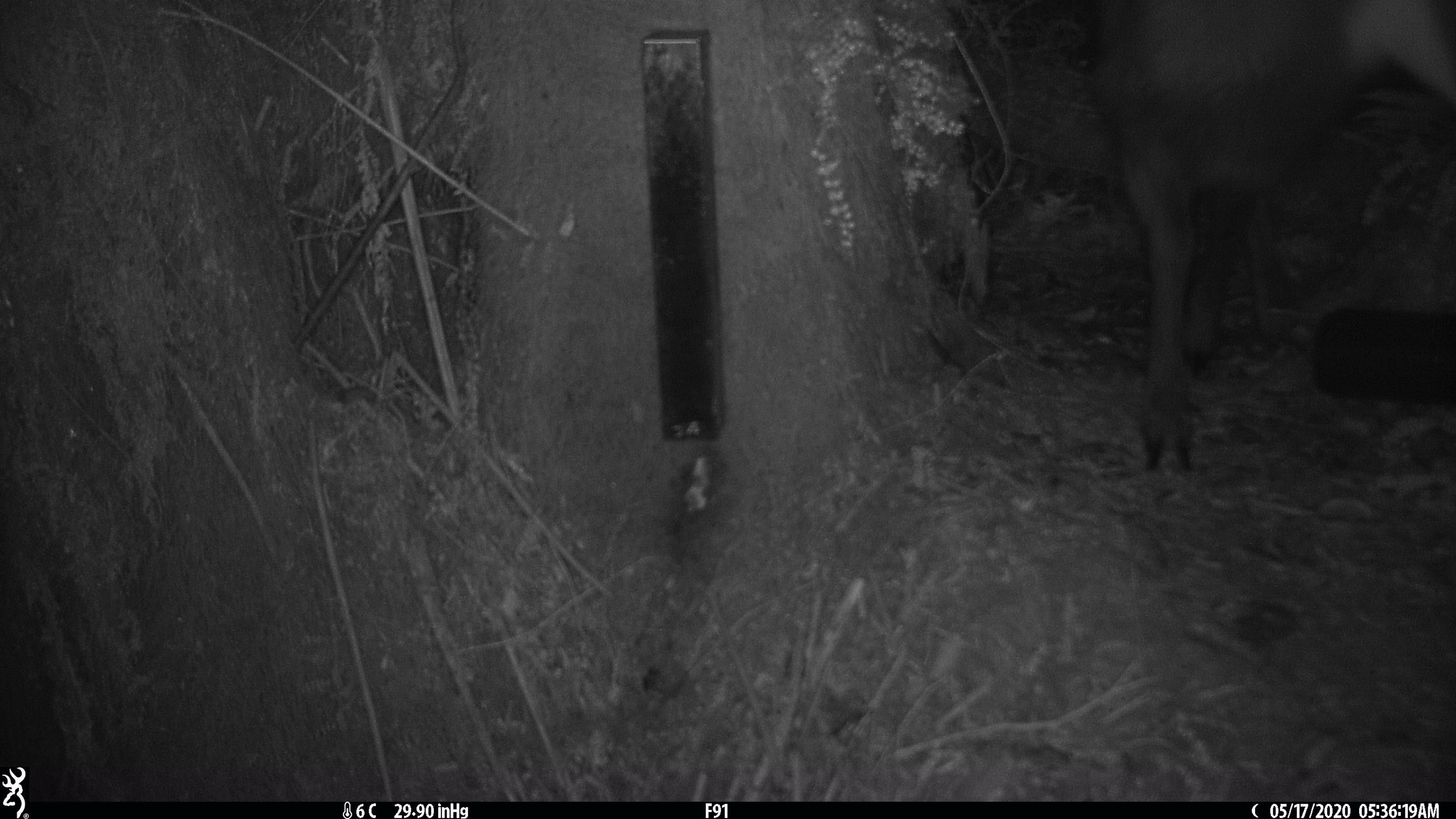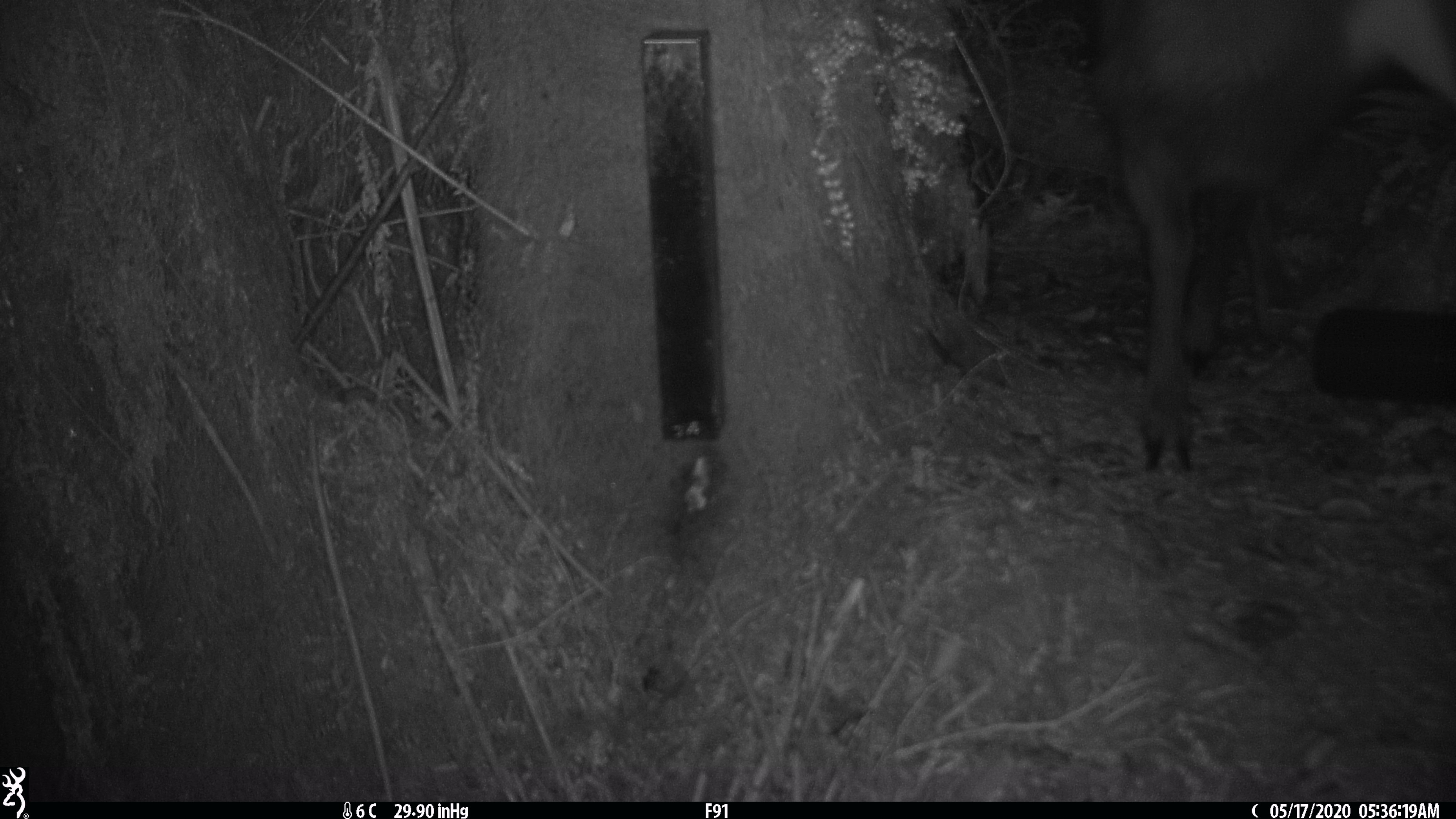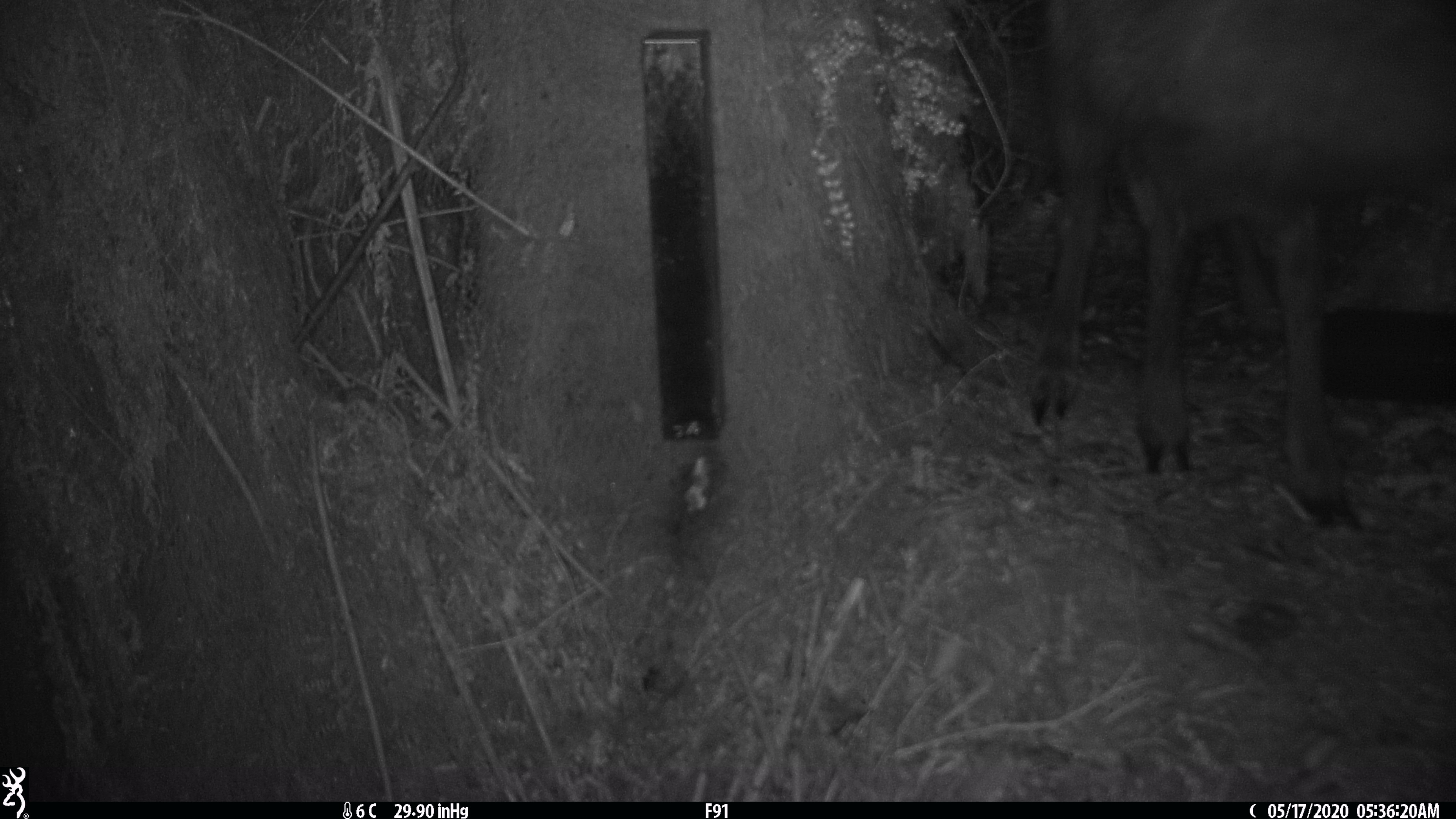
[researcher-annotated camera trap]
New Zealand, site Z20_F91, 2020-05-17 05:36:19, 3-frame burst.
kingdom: Animalia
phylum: Chordata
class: Mammalia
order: Artiodactyla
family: Bovidae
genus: Rupicapra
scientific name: Rupicapra rupicapra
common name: alpine chamois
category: chamois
Chamois (alpine chamois) (Rupicapra rupicapra).